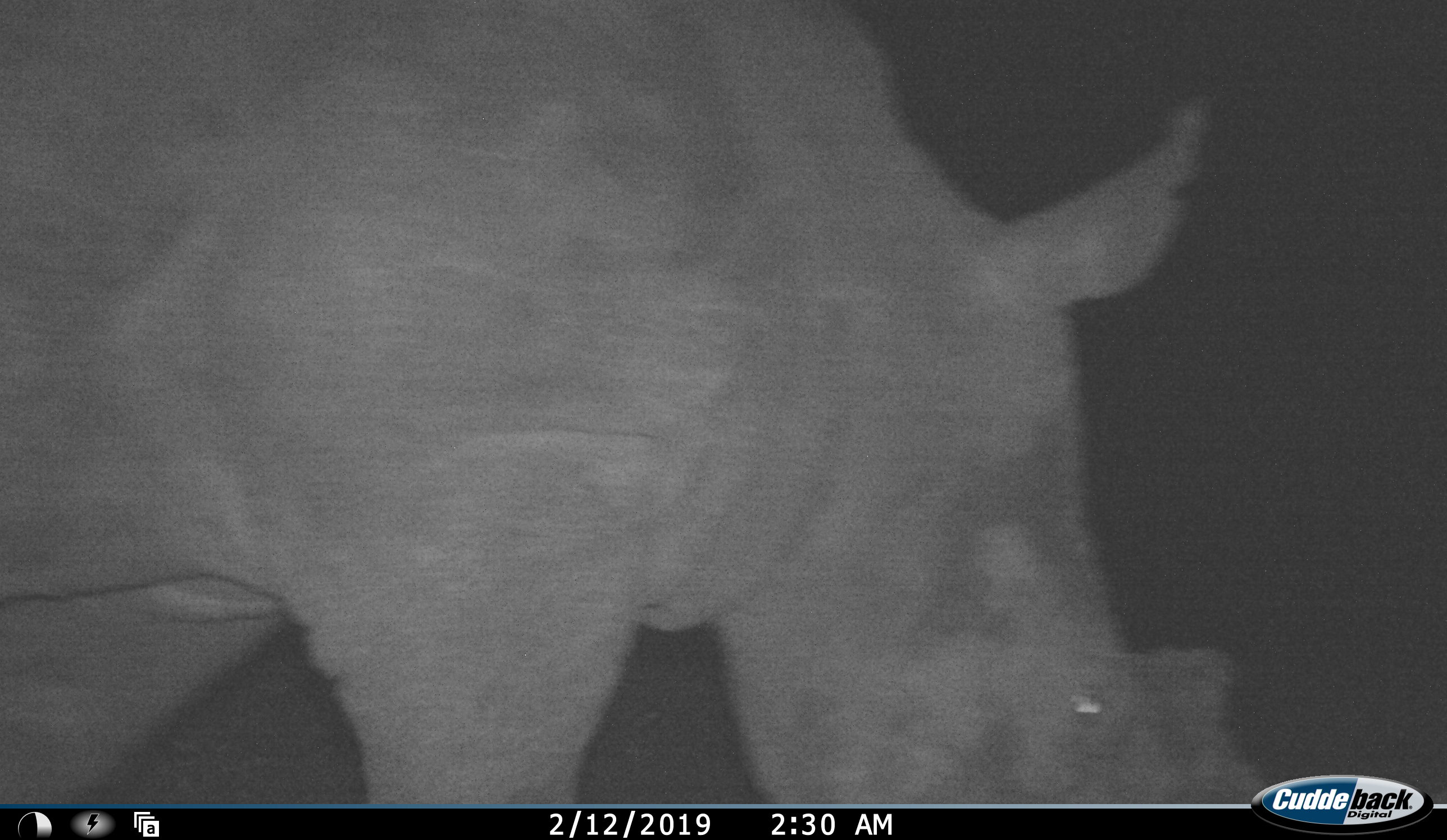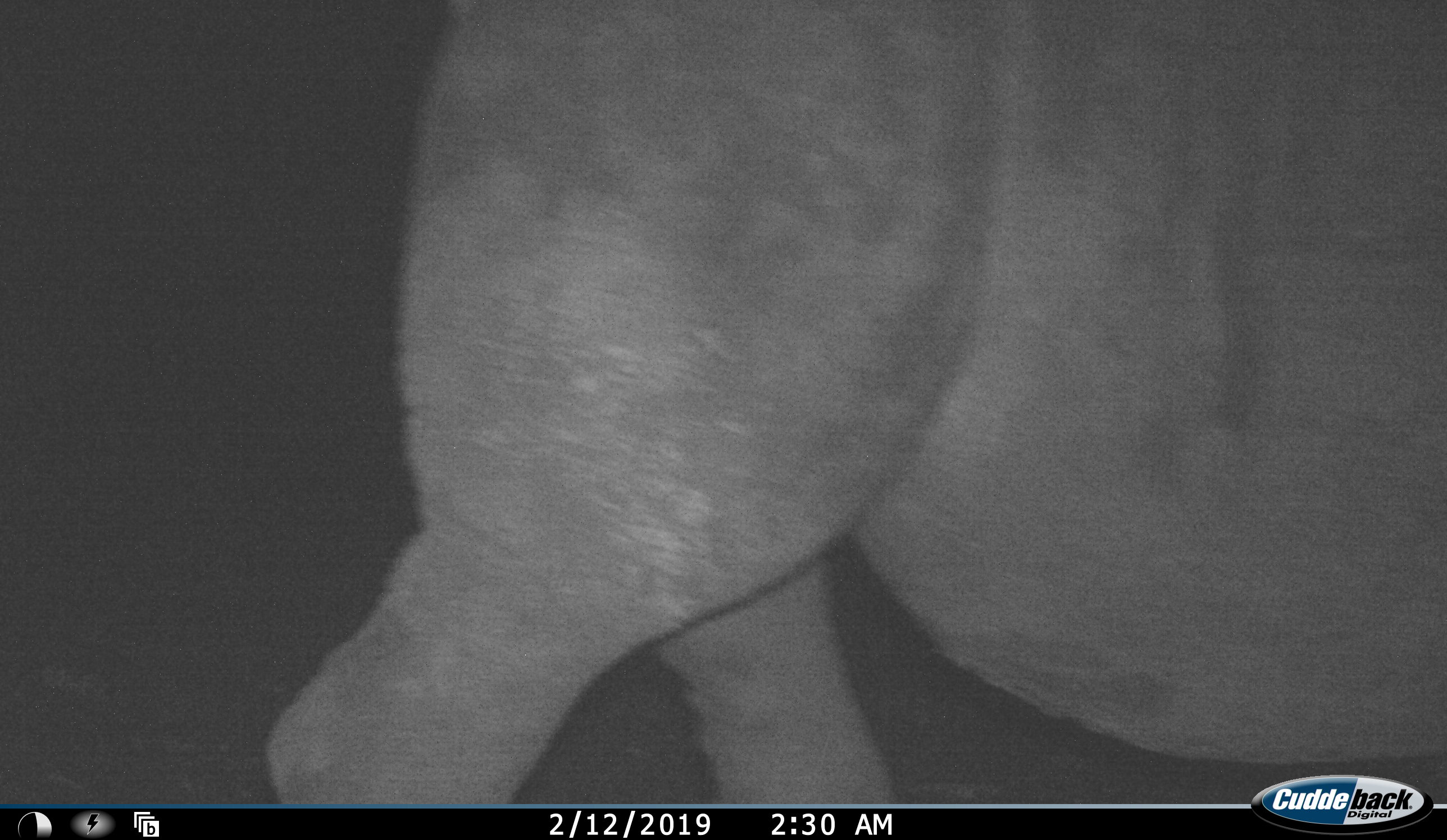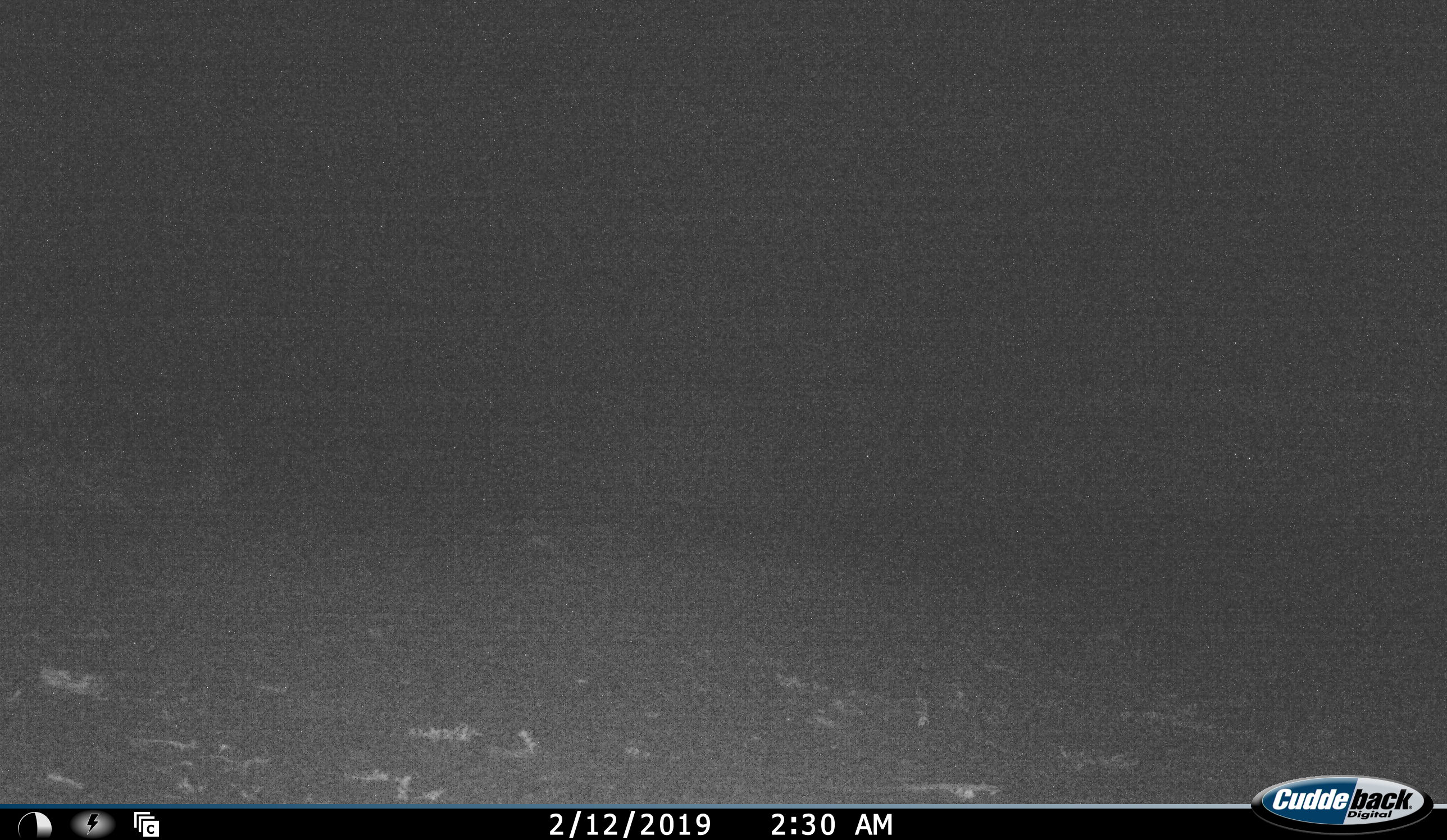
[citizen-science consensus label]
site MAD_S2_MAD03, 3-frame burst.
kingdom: Animalia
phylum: Chordata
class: Mammalia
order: Perissodactyla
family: Rhinocerotidae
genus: Diceros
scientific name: Diceros bicornis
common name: black rhinoceros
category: rhinocerosblack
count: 1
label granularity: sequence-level